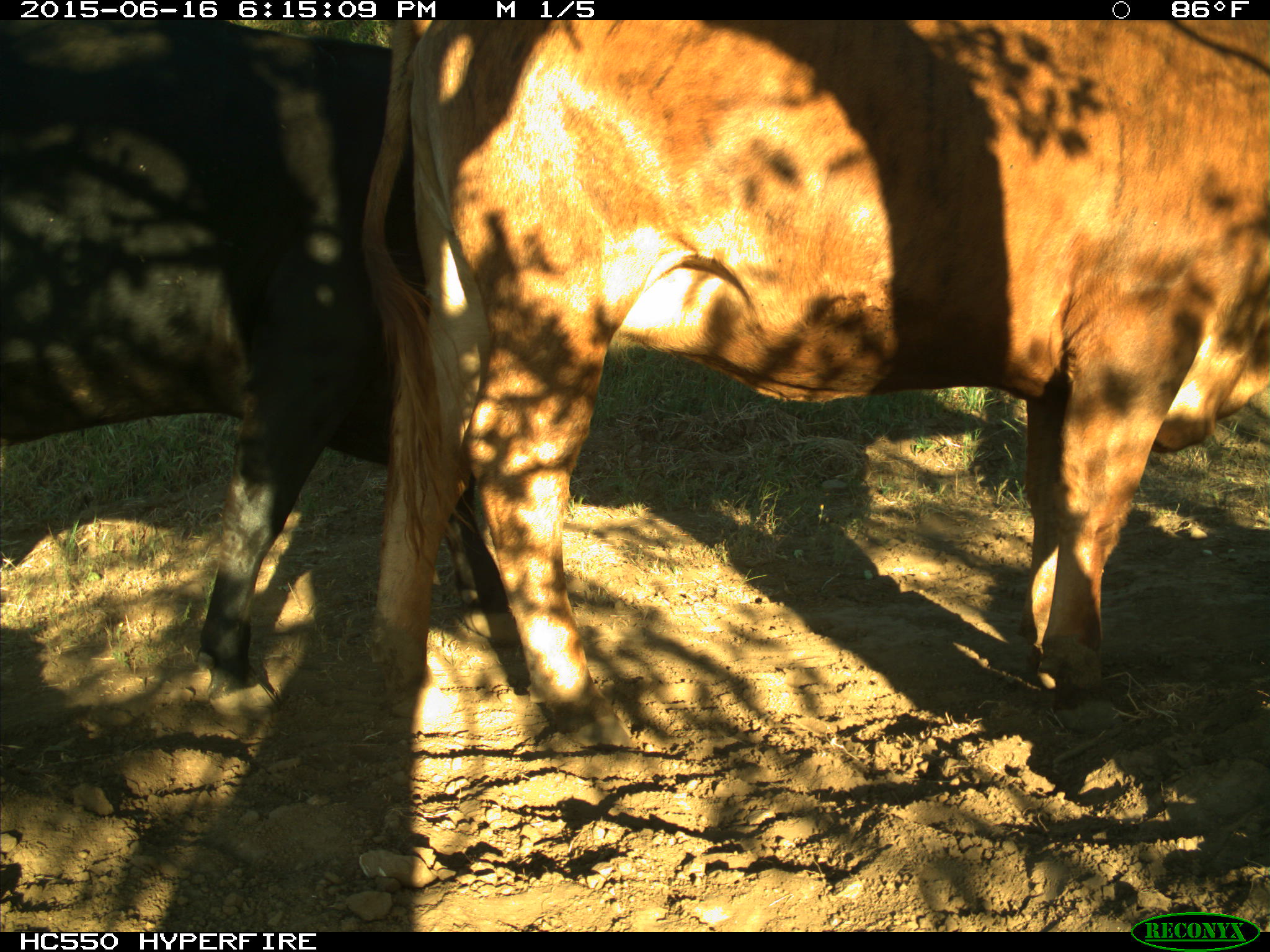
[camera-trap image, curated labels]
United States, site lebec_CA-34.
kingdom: Animalia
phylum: Chordata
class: Mammalia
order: Artiodactyla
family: Bovidae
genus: Bos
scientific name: Bos taurus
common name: domestic cow